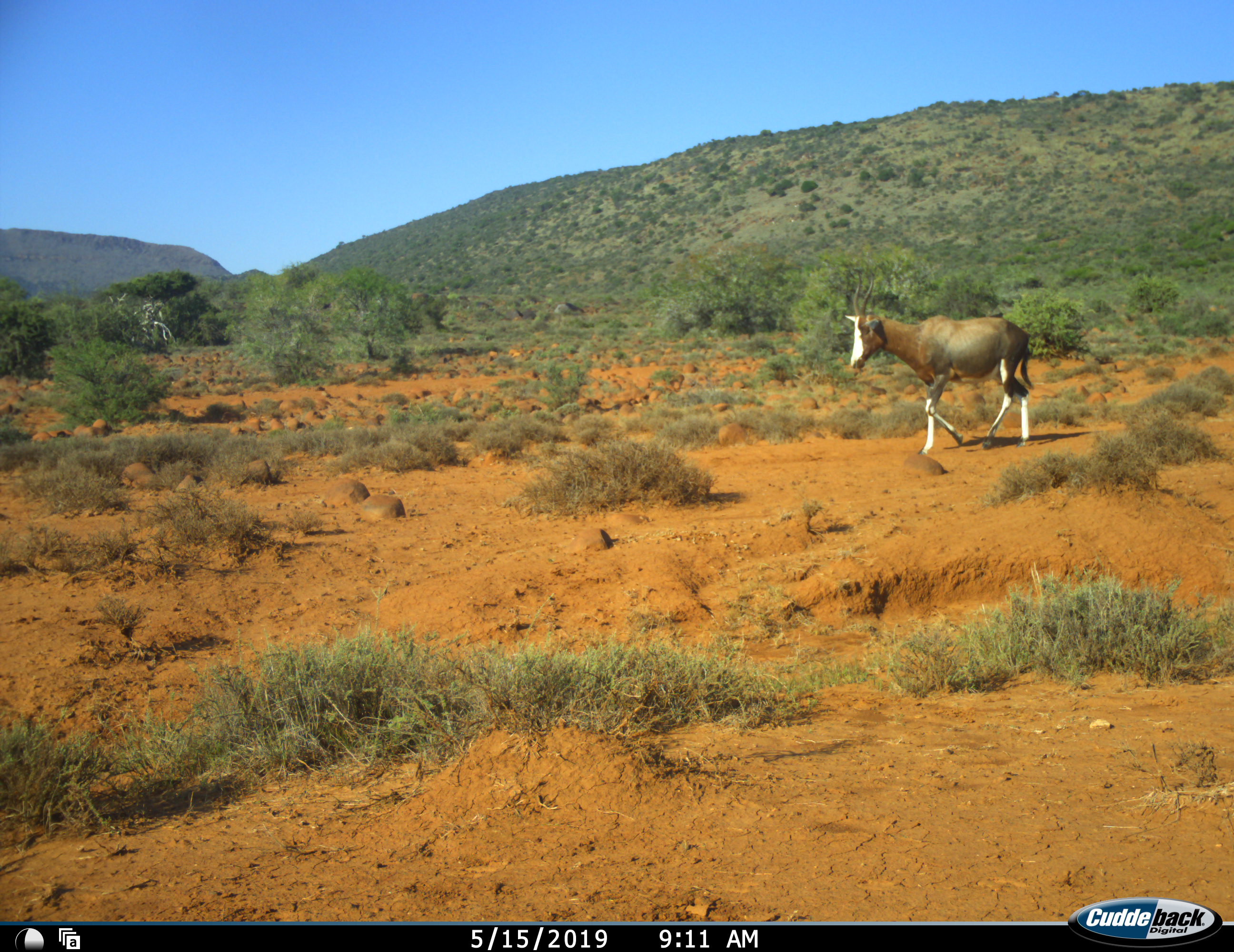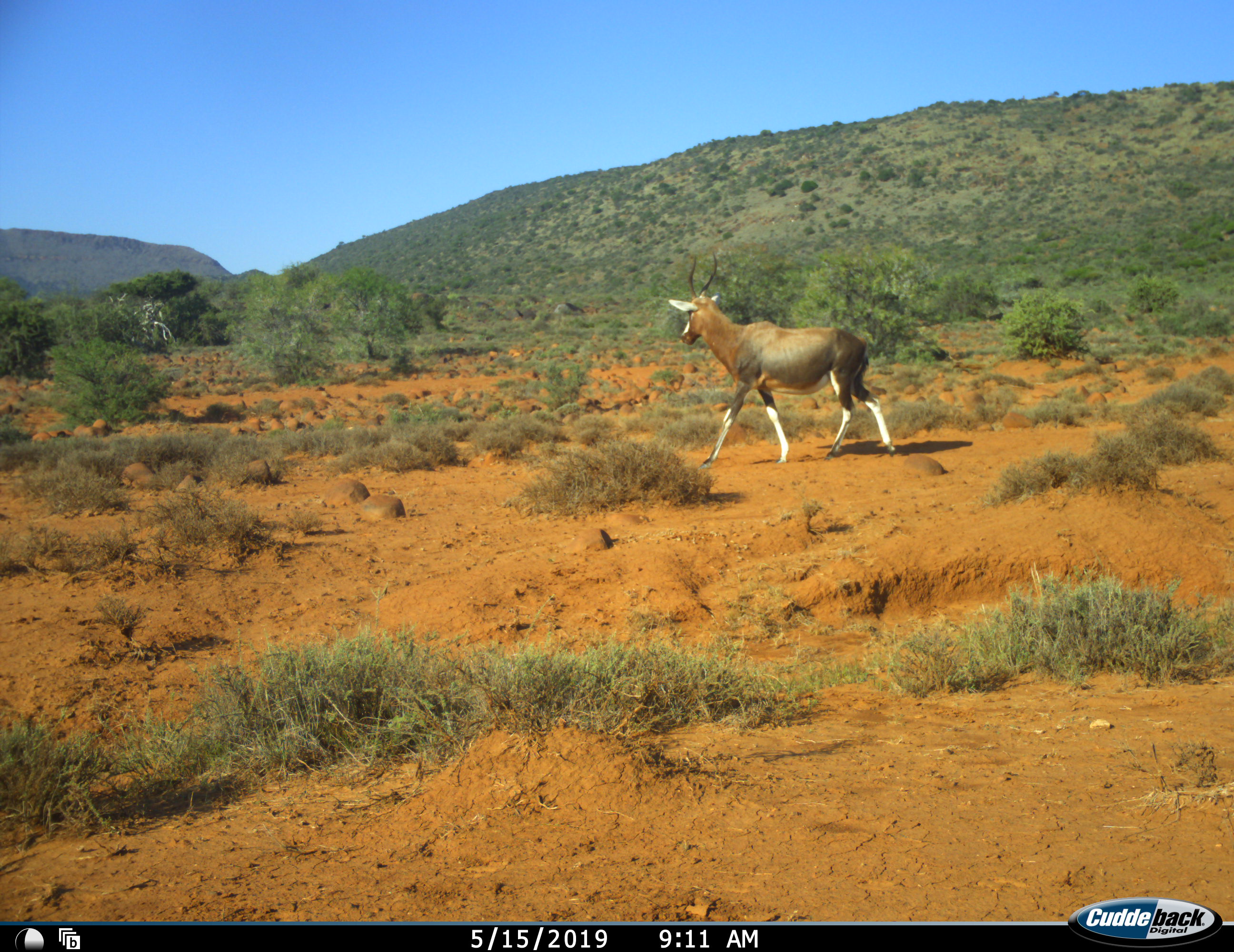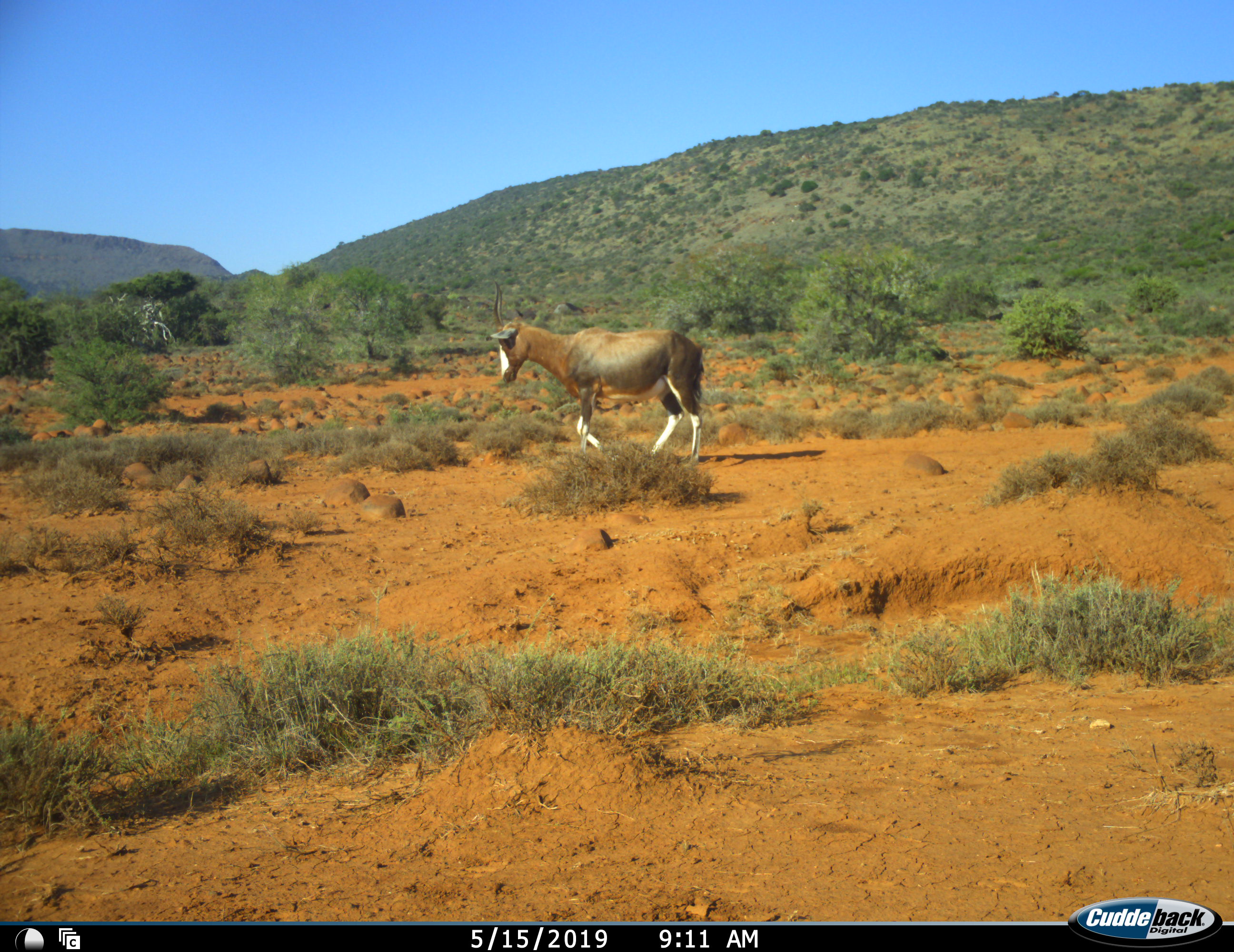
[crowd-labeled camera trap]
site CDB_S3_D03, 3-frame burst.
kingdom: Animalia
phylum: Chordata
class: Mammalia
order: Artiodactyla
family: Bovidae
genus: Damaliscus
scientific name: Damaliscus pygargus phillipsi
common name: blesbok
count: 1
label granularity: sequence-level